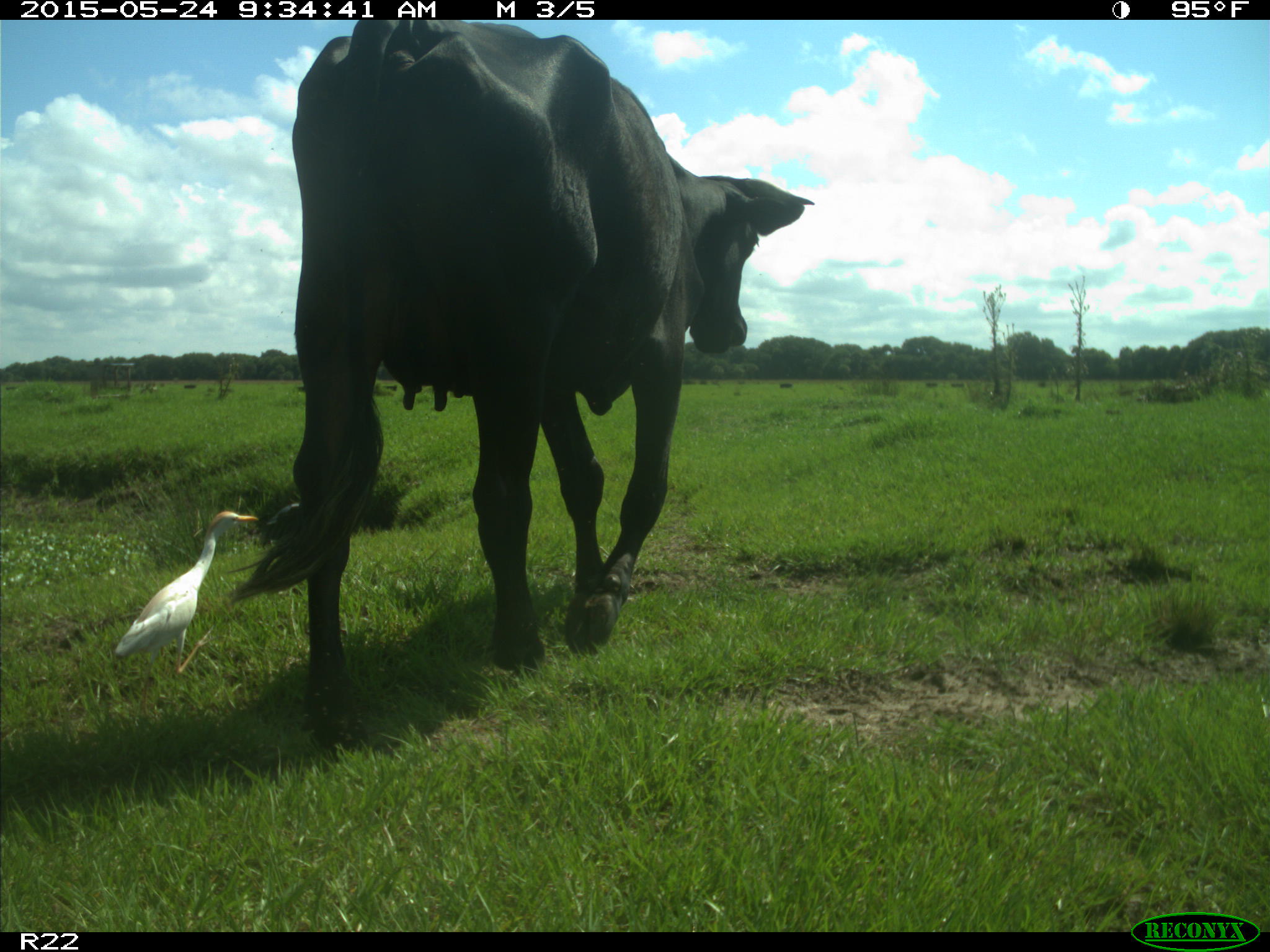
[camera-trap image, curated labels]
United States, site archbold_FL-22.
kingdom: Animalia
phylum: Chordata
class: Mammalia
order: Artiodactyla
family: Bovidae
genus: Bos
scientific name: Bos taurus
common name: domestic cow